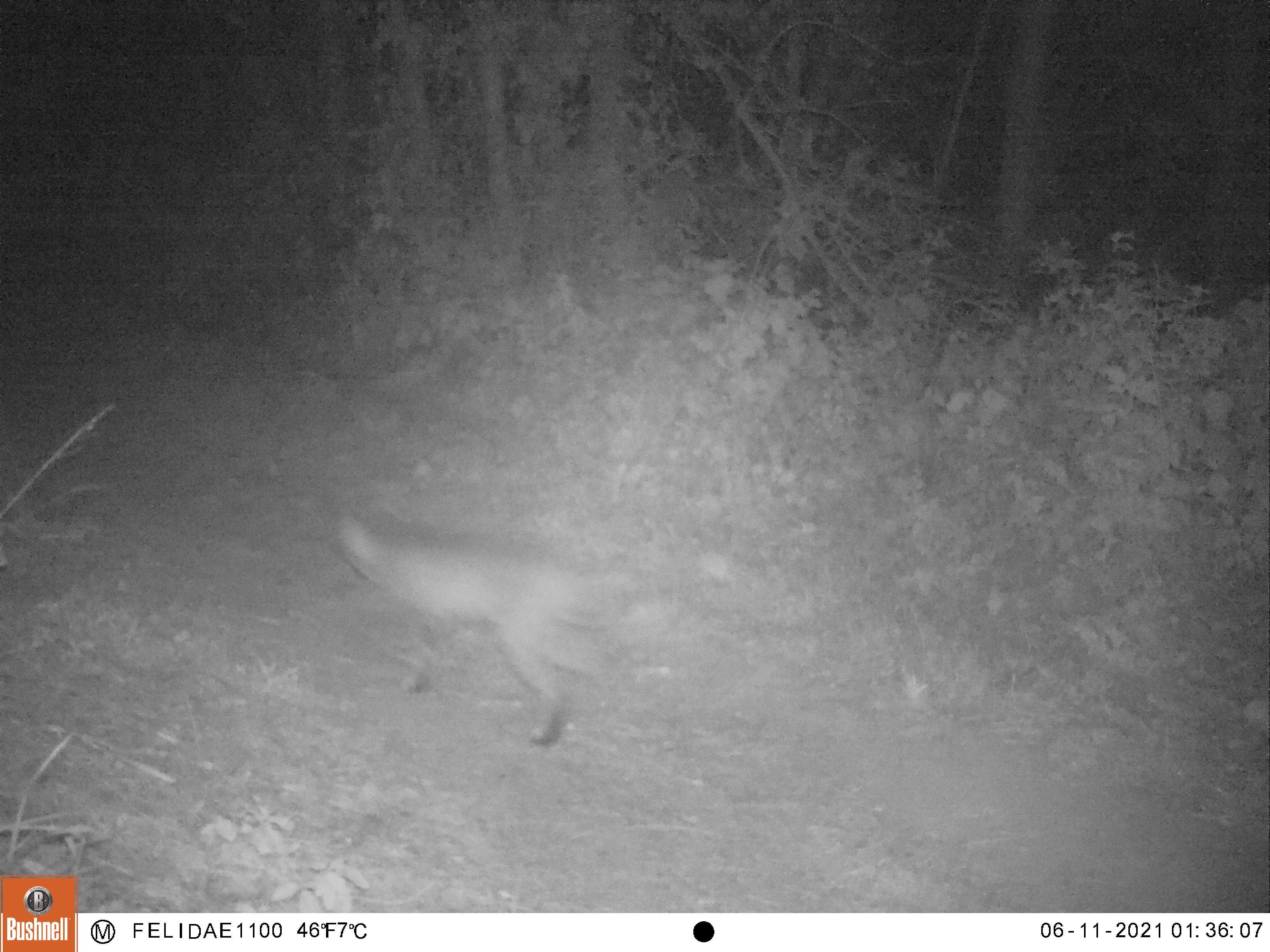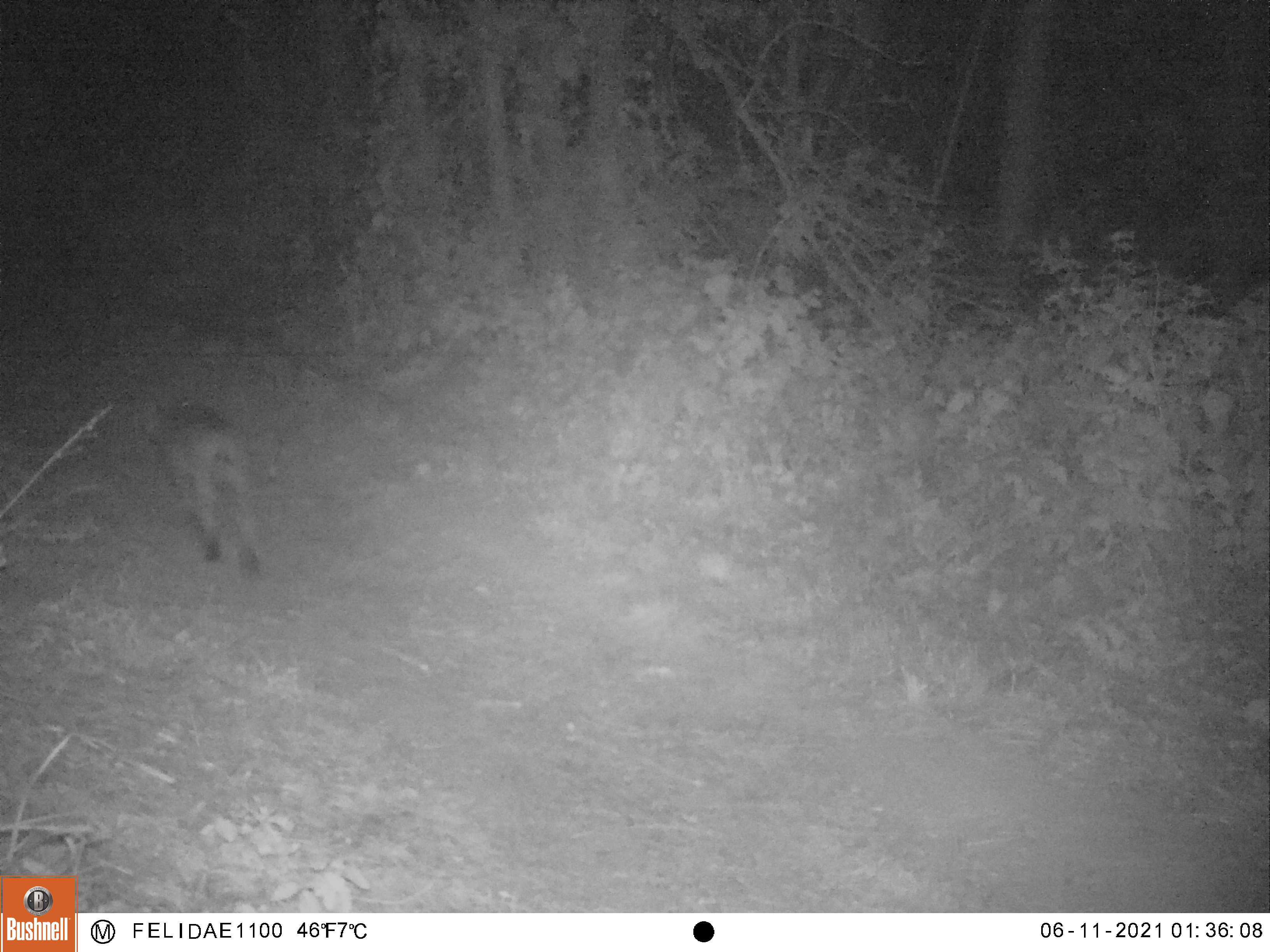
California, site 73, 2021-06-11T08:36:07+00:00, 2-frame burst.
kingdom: Animalia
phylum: Chordata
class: Mammalia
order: Carnivora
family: Felidae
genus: Lynx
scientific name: Lynx rufus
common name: bobcat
Bobcat (Lynx rufus).